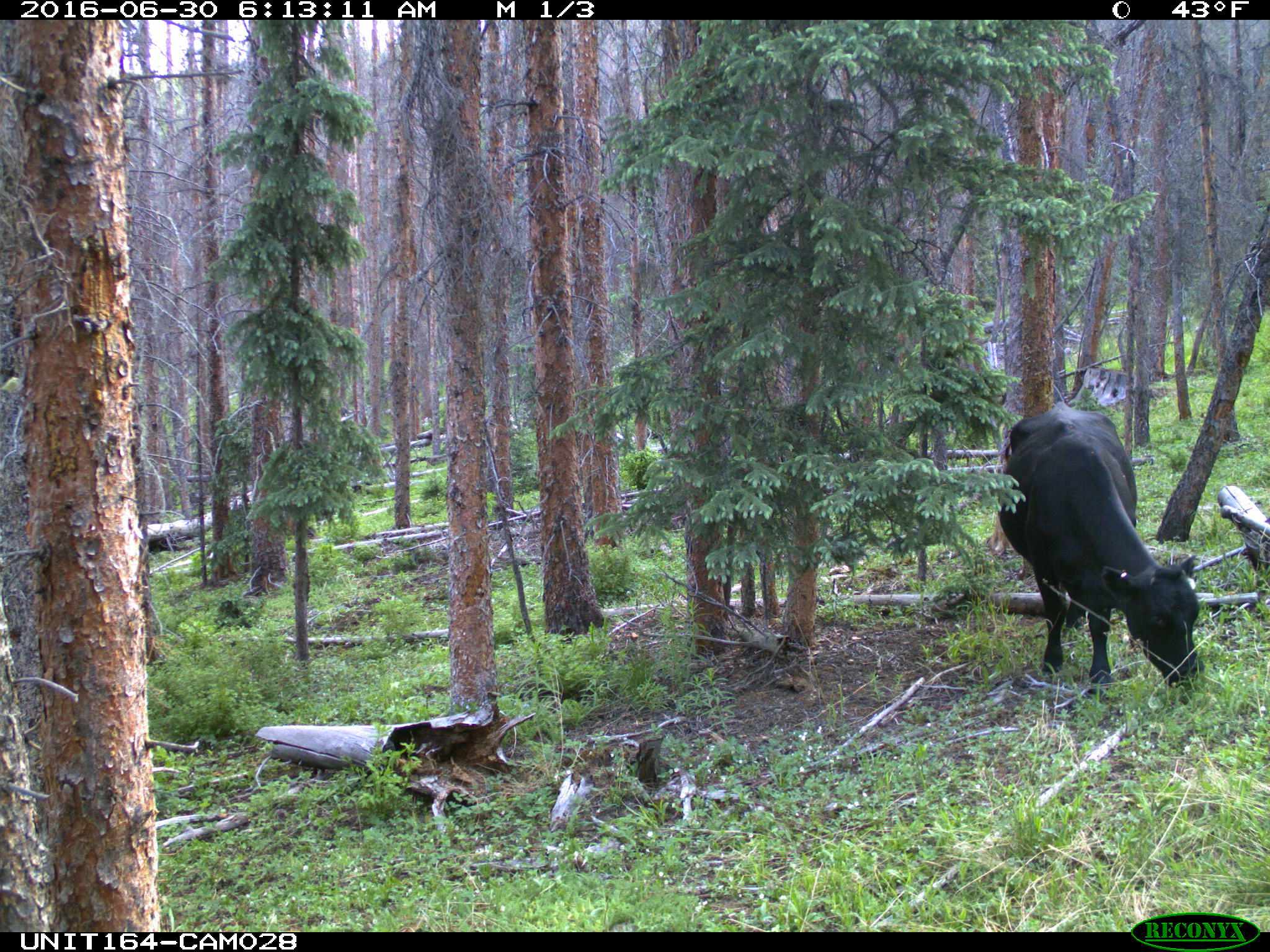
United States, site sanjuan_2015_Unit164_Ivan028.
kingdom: Animalia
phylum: Chordata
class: Mammalia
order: Artiodactyla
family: Bovidae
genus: Bos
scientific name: Bos taurus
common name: domestic cow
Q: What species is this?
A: Bos taurus (domestic cow).